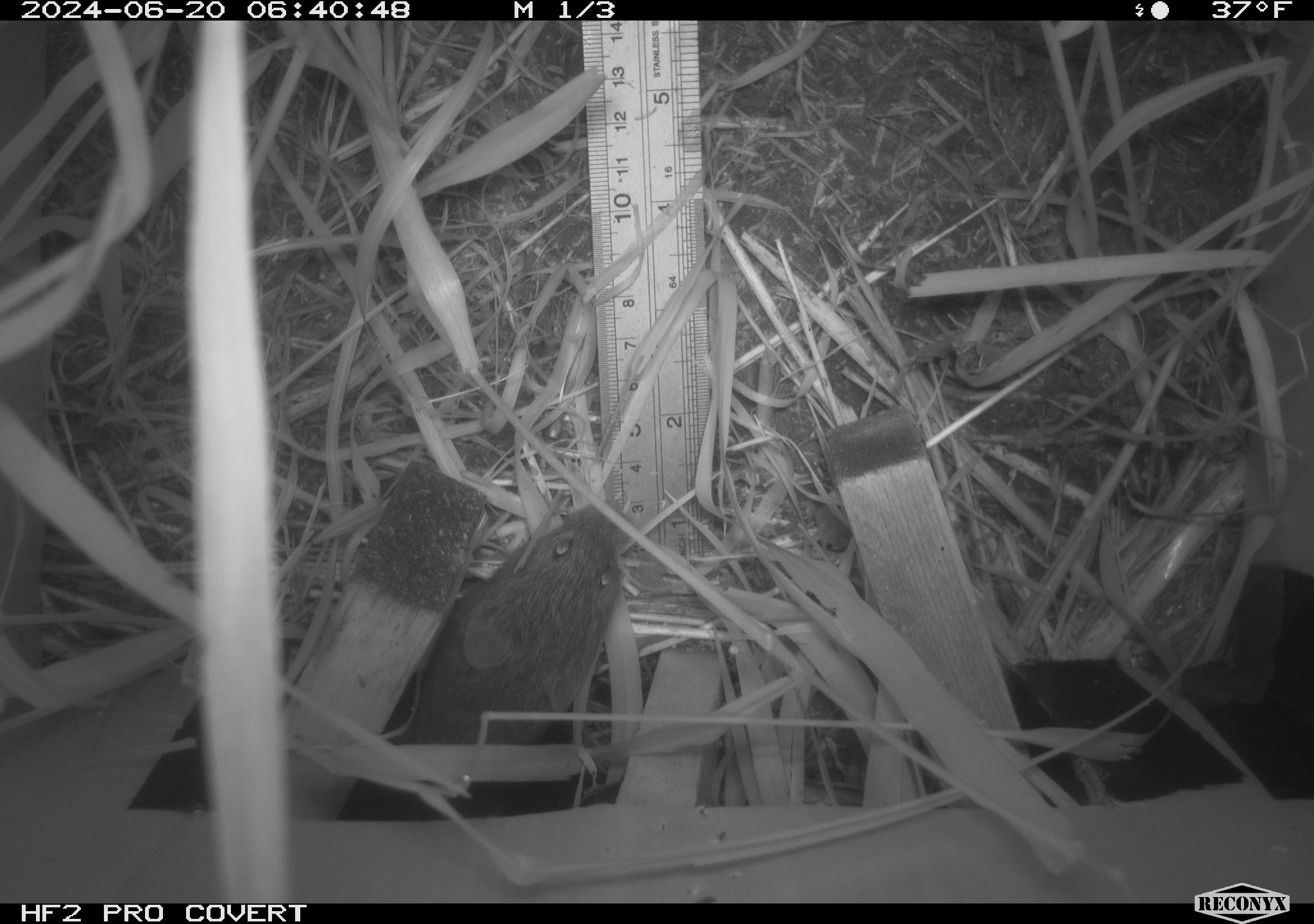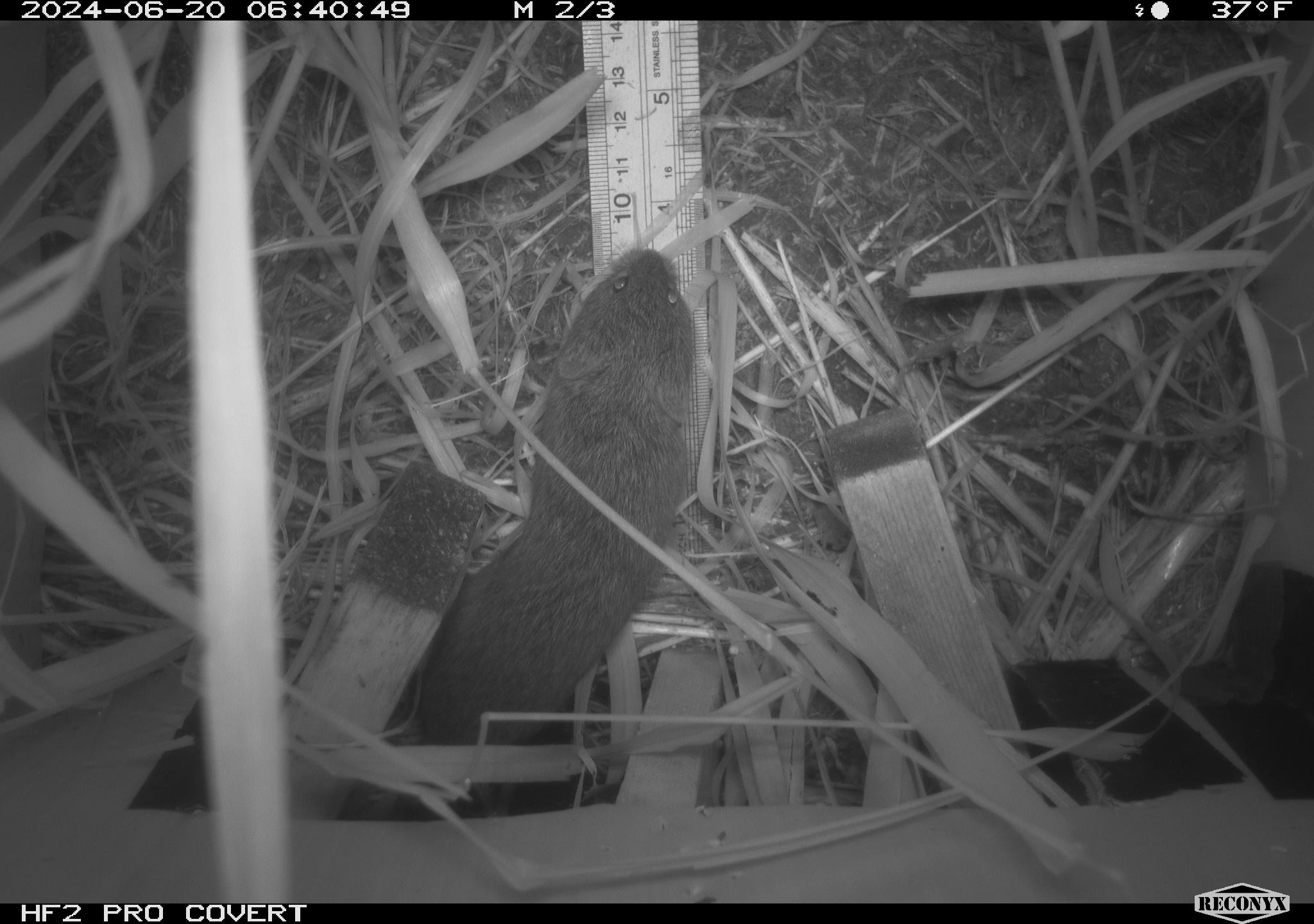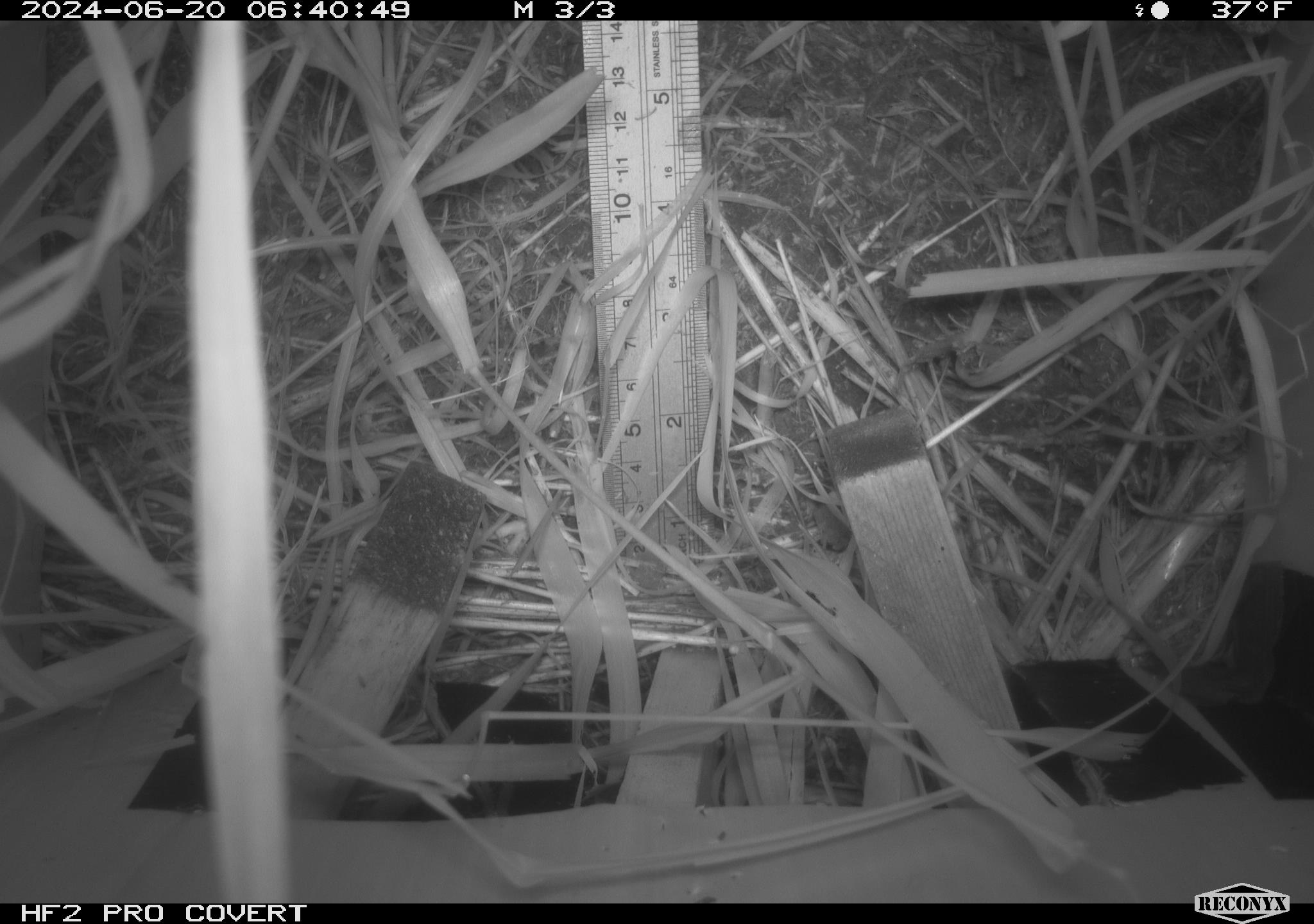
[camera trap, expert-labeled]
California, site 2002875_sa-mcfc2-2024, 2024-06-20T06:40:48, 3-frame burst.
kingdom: Animalia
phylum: Chordata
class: Mammalia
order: Rodentia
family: Cricetidae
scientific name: Arvicolinae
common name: voles, lemmings, and muskrats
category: arvicolinae subfamily